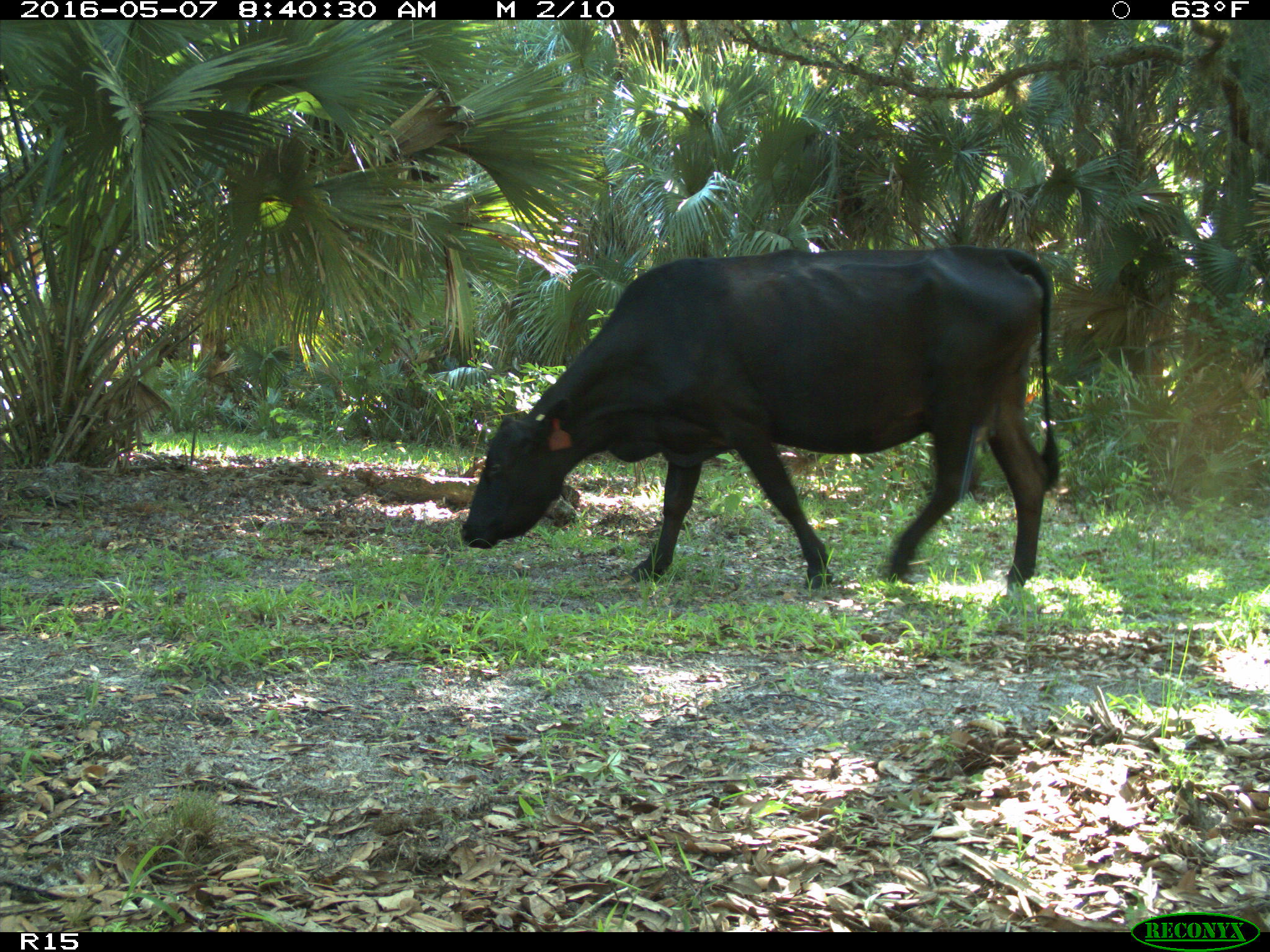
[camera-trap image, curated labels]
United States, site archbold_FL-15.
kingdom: Animalia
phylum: Chordata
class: Mammalia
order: Artiodactyla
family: Bovidae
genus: Bos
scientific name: Bos taurus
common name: domestic cow